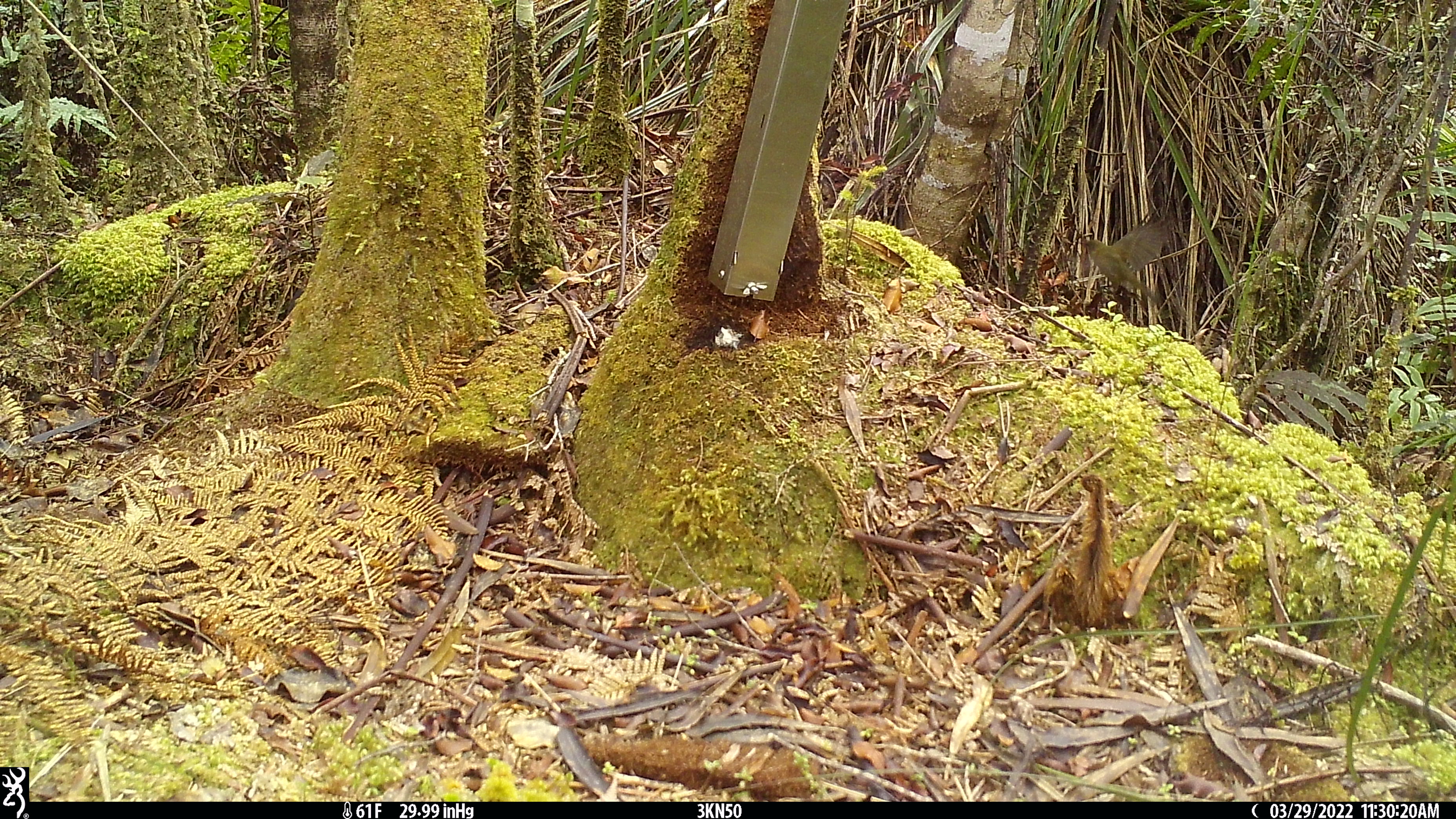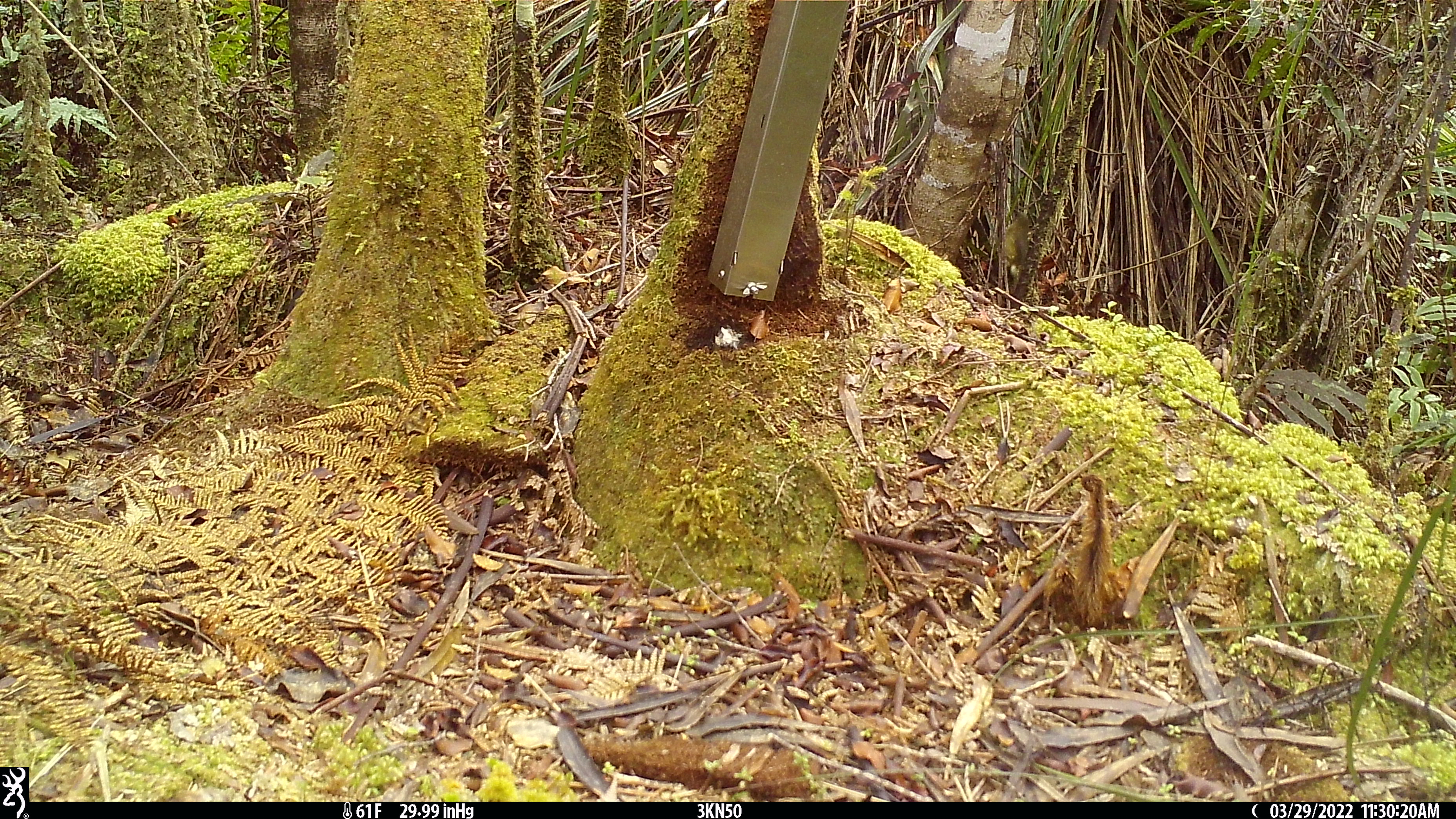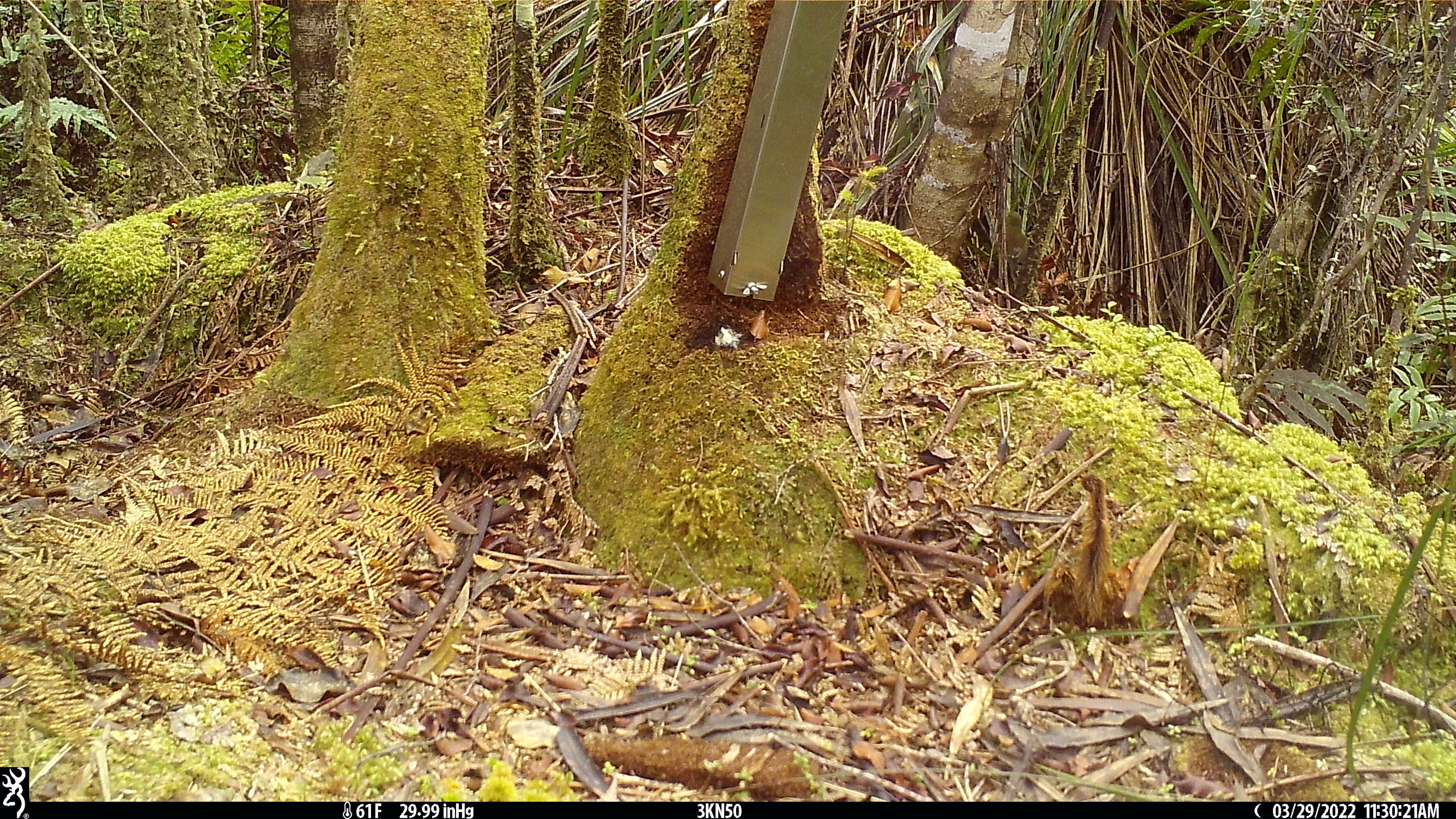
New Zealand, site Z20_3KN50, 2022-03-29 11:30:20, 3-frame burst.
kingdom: Animalia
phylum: Chordata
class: Aves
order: Passeriformes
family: Meliphagidae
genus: Anthornis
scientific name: Anthornis melanura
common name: new zealand bellbird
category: bellbird